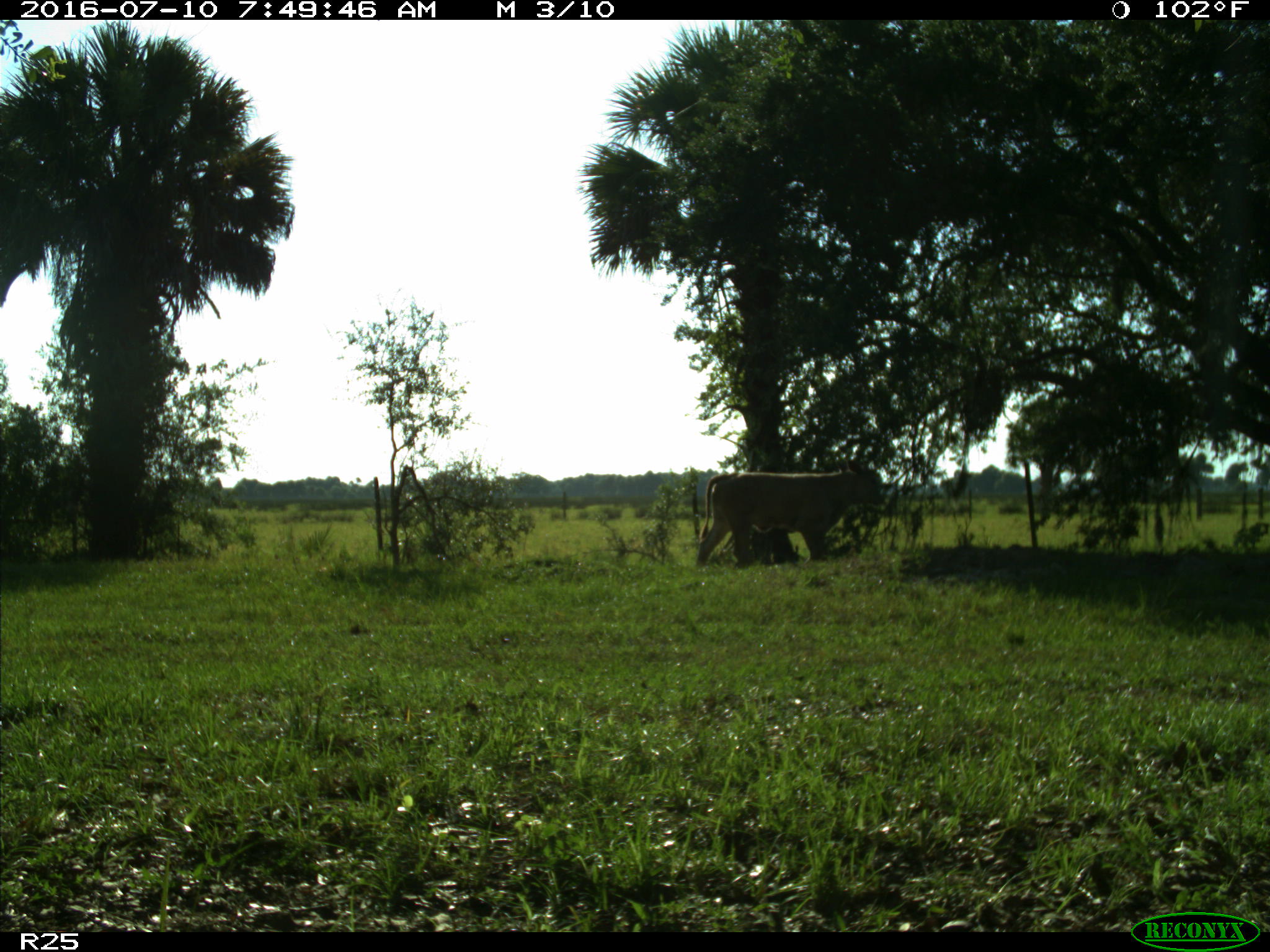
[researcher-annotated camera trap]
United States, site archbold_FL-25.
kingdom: Animalia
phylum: Chordata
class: Mammalia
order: Artiodactyla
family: Bovidae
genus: Bos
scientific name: Bos taurus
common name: domestic cow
Bos taurus (domestic cow).